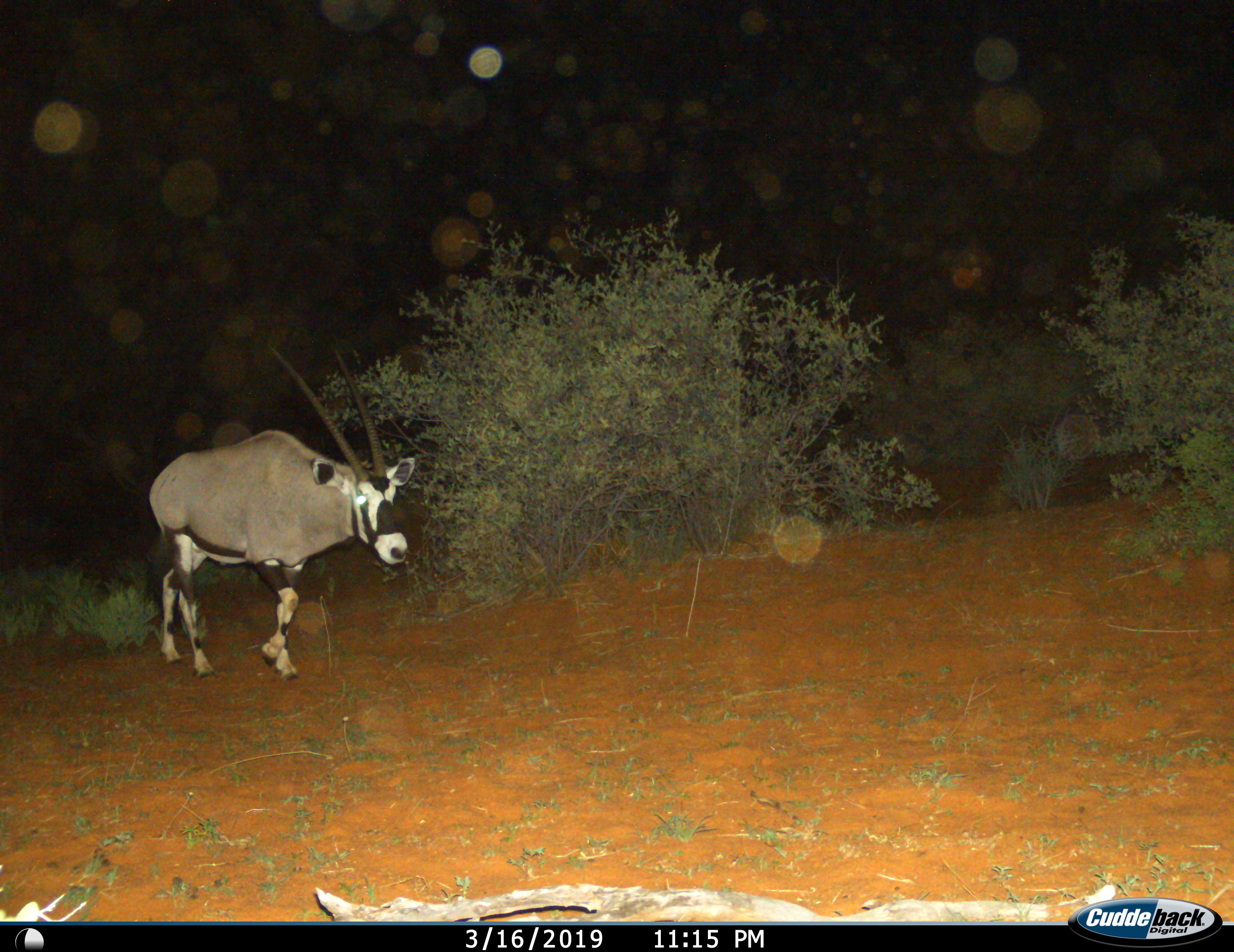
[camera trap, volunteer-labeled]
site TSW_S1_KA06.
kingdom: Animalia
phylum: Chordata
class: Mammalia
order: Artiodactyla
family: Bovidae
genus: Oryx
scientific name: Oryx gazella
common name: gemsbok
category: oryx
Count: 1.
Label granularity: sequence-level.